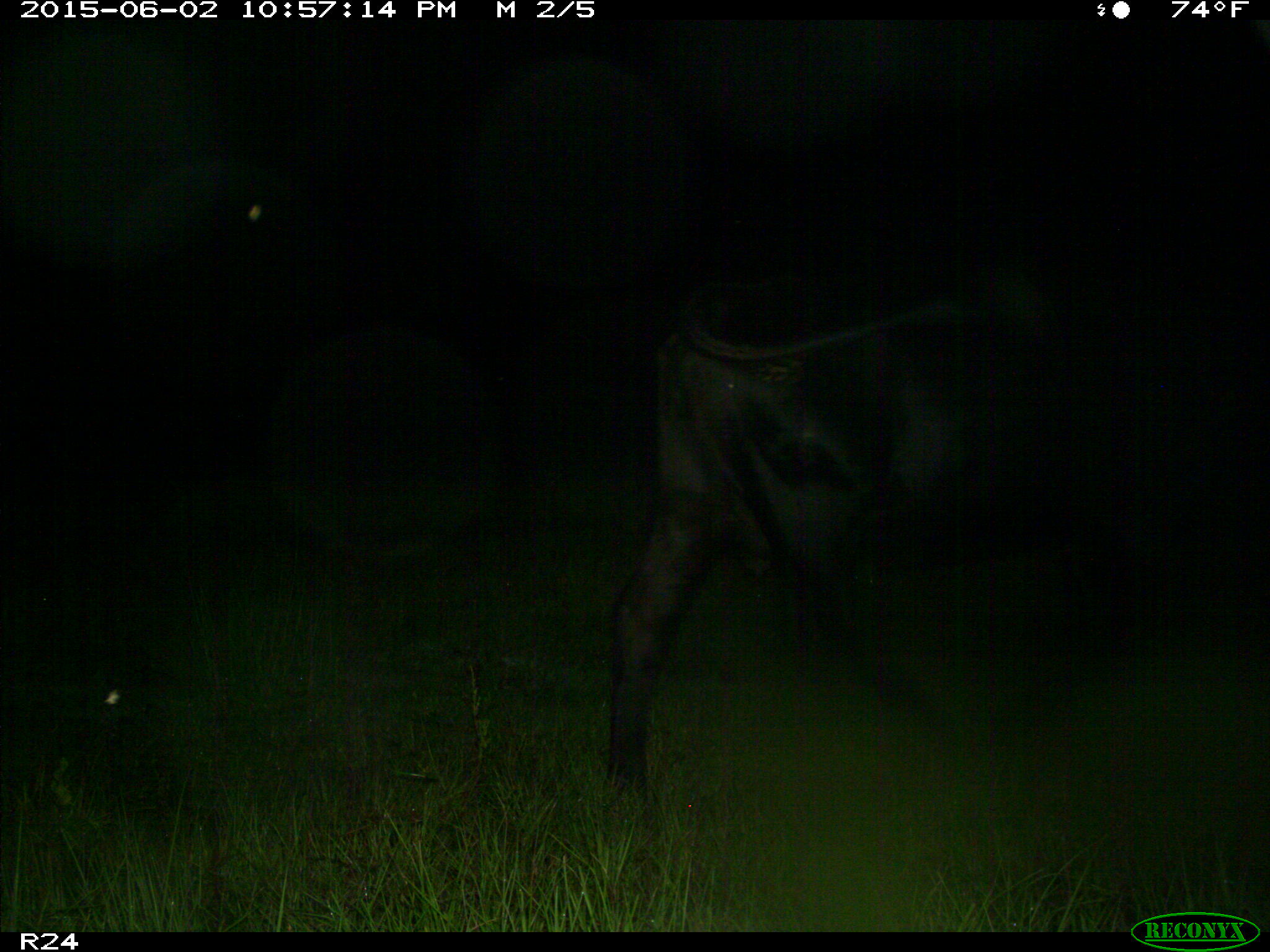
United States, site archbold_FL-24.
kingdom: Animalia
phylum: Chordata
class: Mammalia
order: Artiodactyla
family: Bovidae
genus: Bos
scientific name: Bos taurus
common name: domestic cow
Bos taurus (domestic cow).